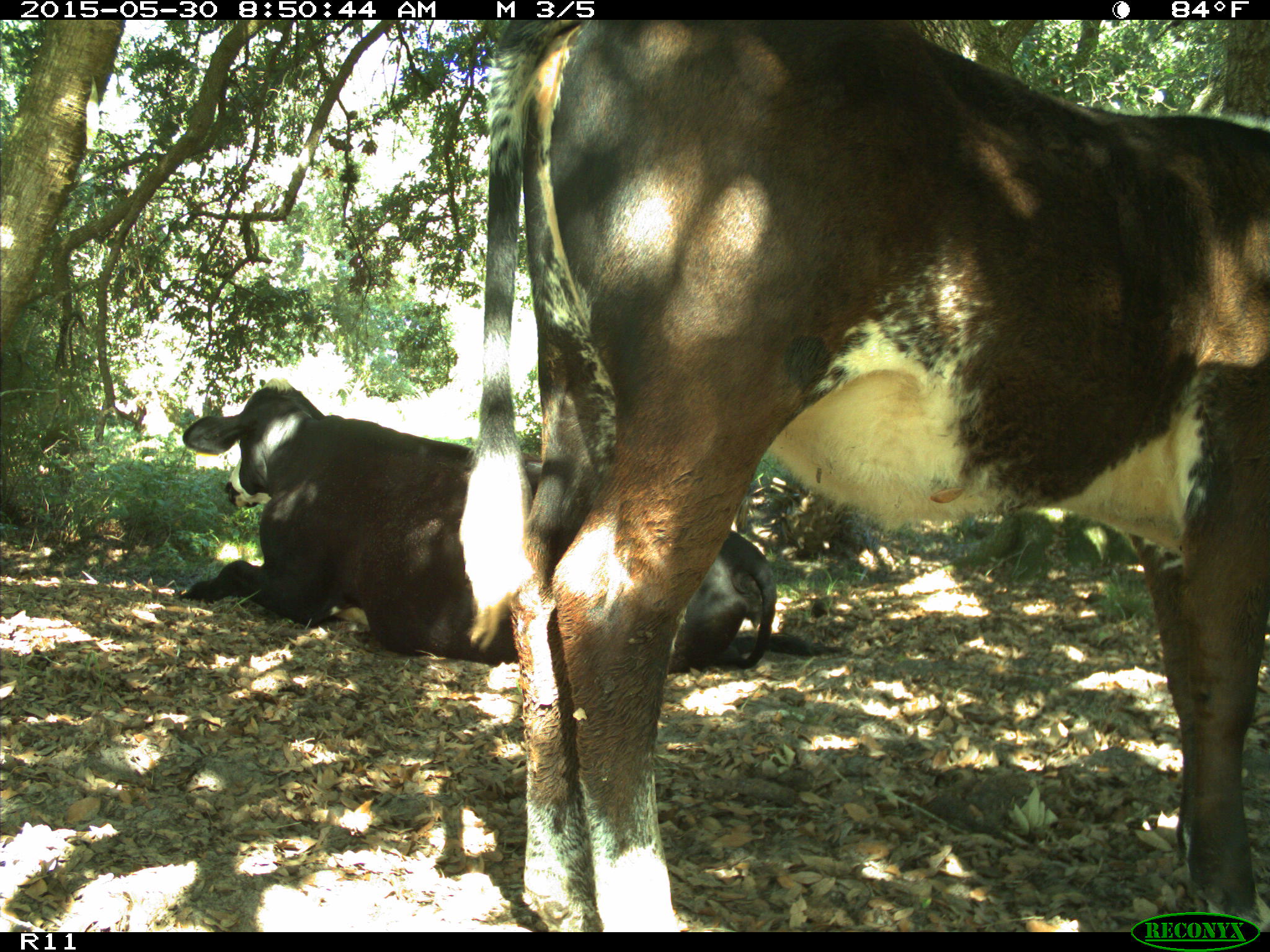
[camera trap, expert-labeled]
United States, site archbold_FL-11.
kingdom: Animalia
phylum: Chordata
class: Mammalia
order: Artiodactyla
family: Bovidae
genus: Bos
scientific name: Bos taurus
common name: domestic cow